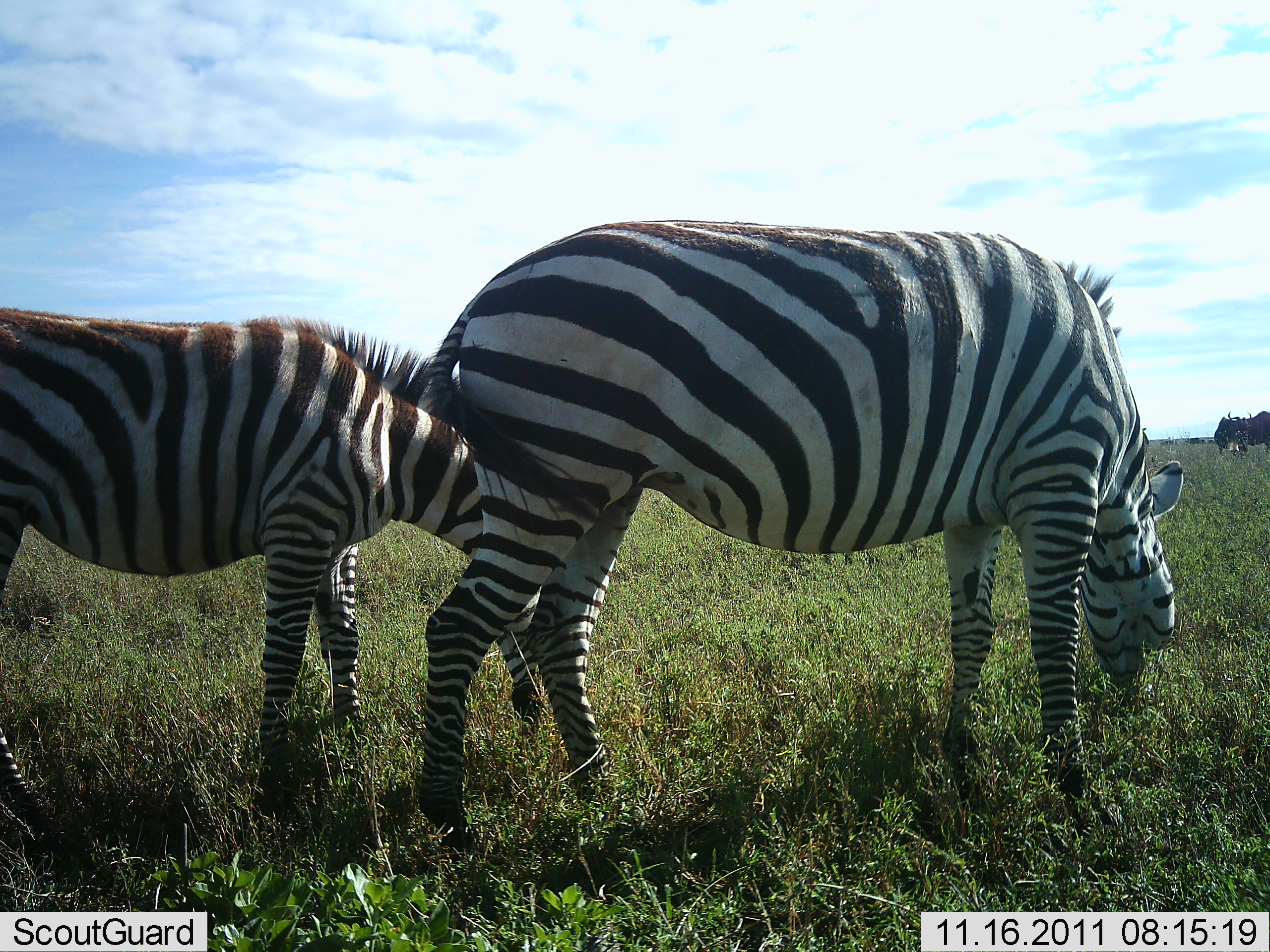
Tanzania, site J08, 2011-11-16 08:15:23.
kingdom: Animalia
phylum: Chordata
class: Mammalia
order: Perissodactyla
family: Equidae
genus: Equus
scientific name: Equus quagga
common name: plains zebra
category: zebra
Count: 2.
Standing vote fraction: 29%.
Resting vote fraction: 0%.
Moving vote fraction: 7%.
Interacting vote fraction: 7%.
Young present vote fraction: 0%.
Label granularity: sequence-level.